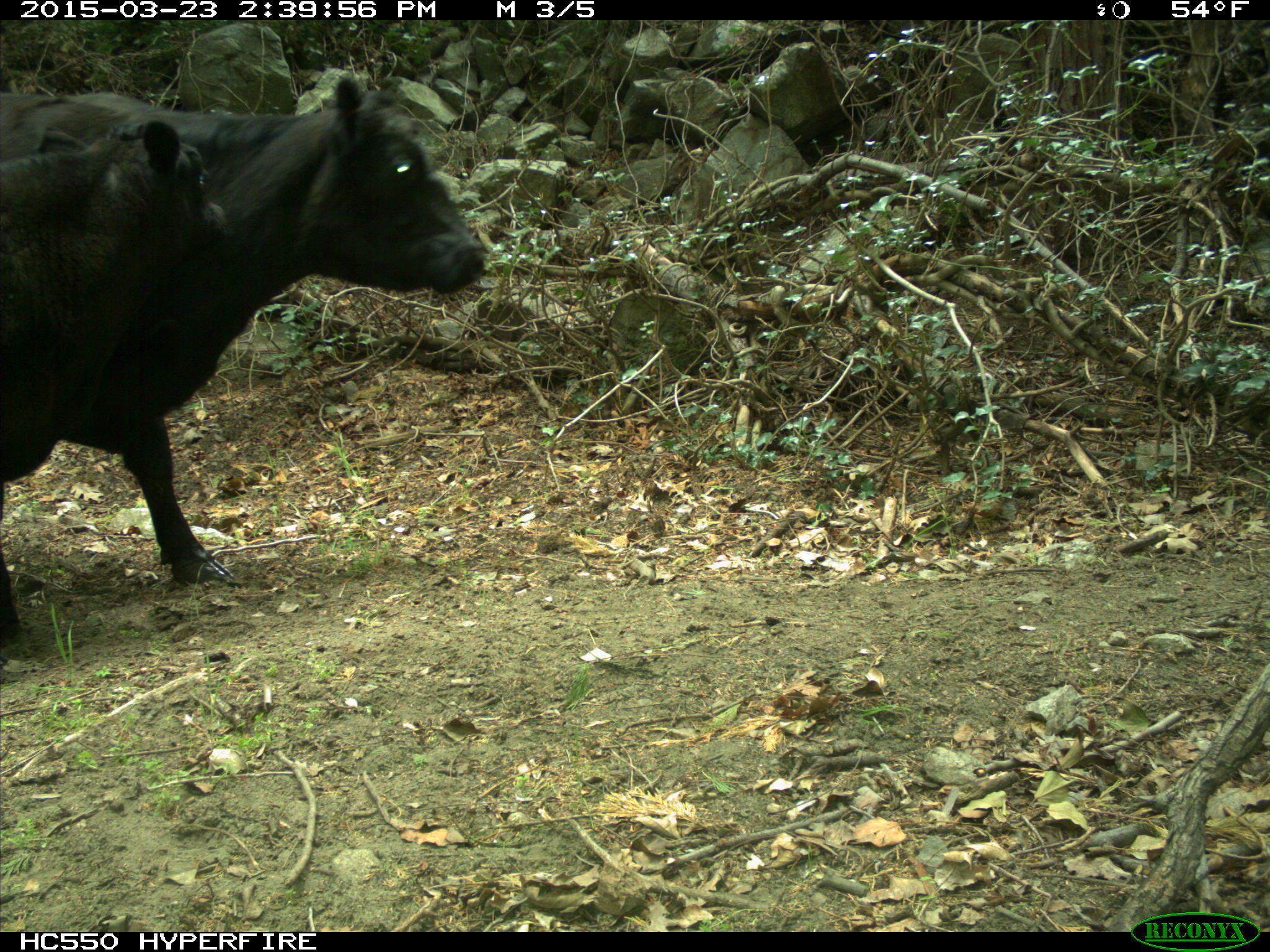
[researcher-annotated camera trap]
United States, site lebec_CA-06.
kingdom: Animalia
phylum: Chordata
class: Mammalia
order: Artiodactyla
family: Bovidae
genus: Bos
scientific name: Bos taurus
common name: domestic cow